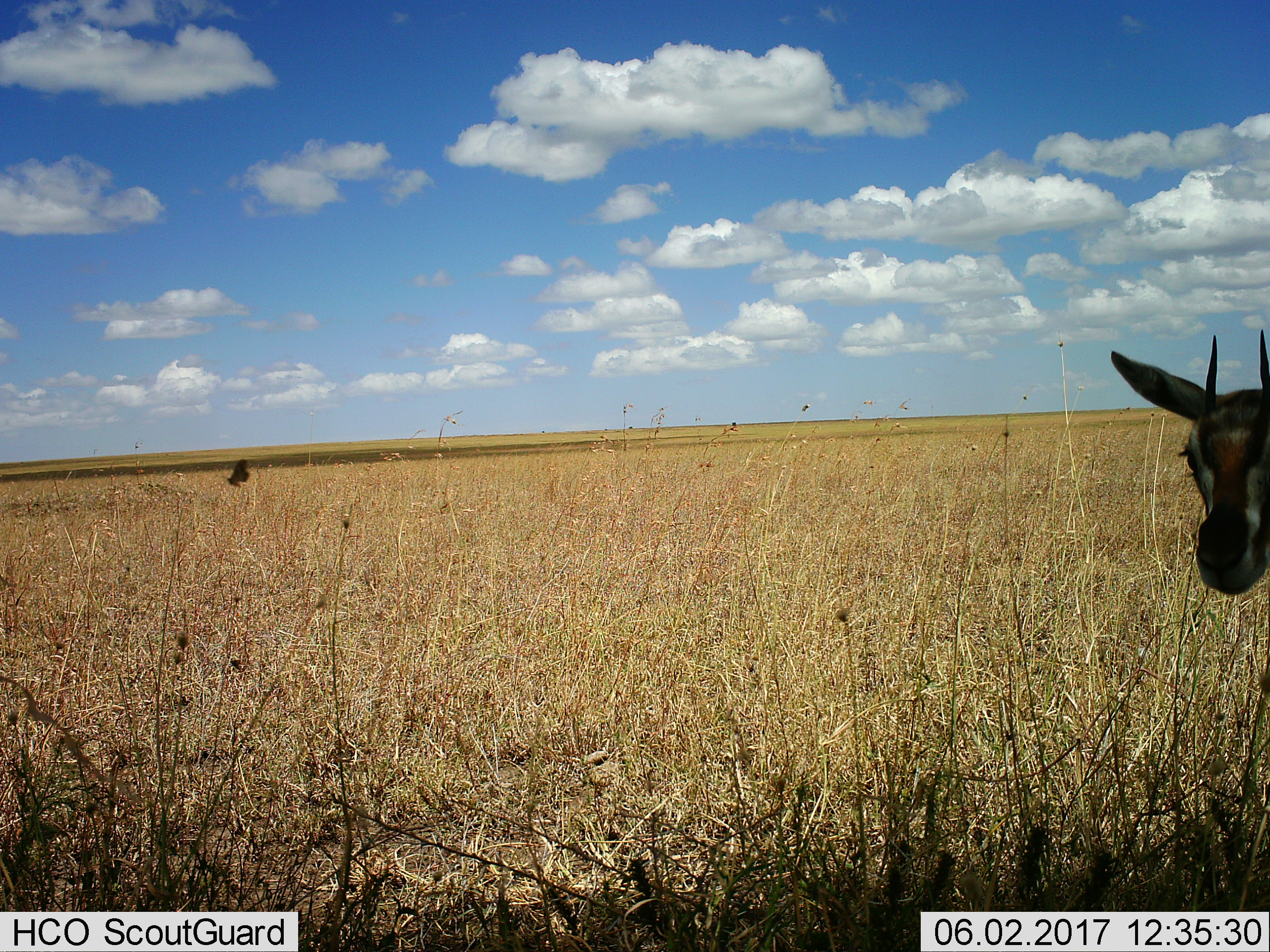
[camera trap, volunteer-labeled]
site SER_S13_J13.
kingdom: Animalia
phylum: Chordata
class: Mammalia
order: Artiodactyla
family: Bovidae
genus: Eudorcas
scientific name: Eudorcas thomsonii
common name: thomson's gazelle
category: gazellethomsons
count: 1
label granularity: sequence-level